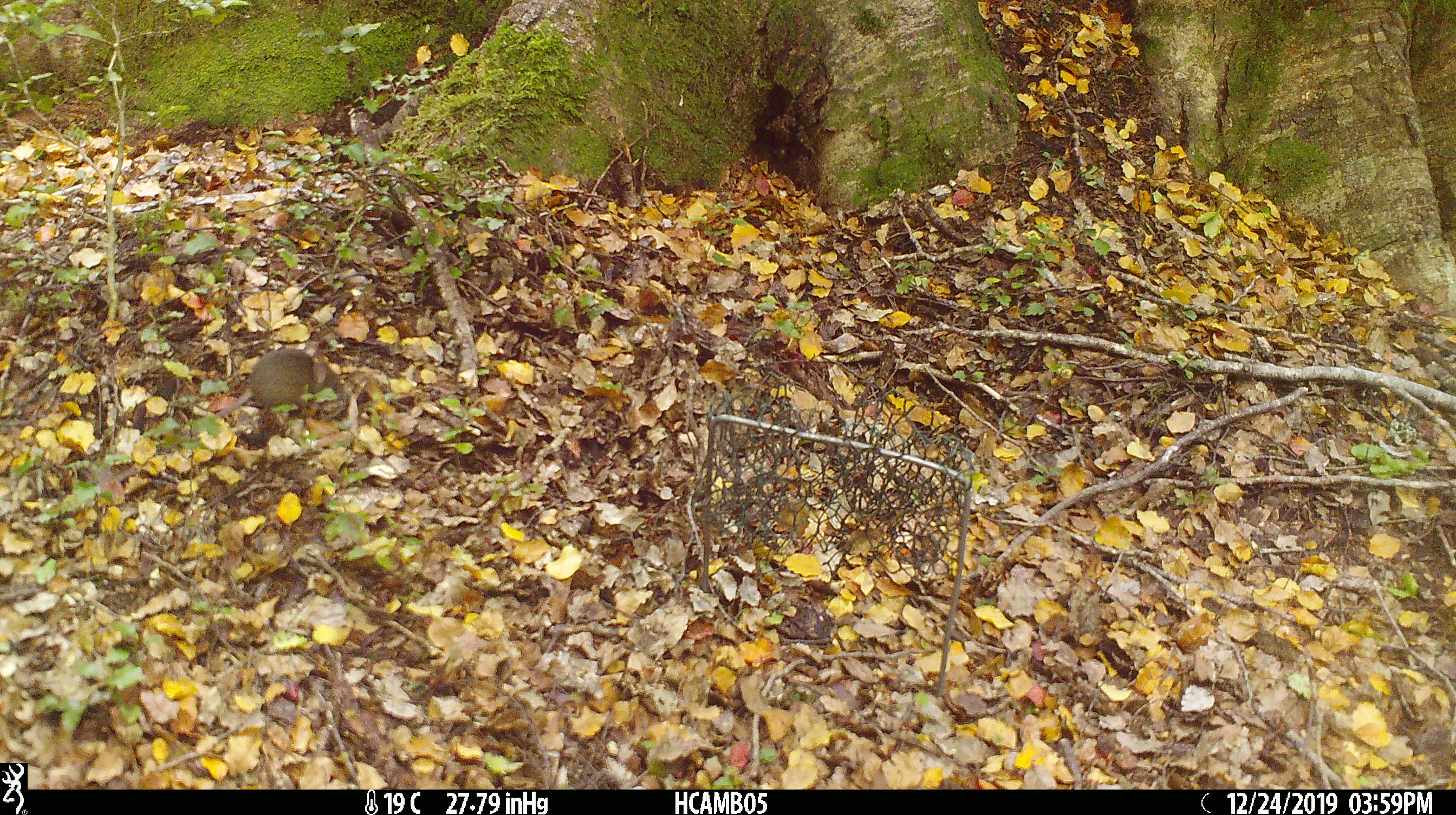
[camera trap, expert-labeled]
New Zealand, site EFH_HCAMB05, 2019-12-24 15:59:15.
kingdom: Animalia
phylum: Chordata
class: Mammalia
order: Rodentia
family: Muridae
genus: Mus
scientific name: Mus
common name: mouse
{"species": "mouse (Mus)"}